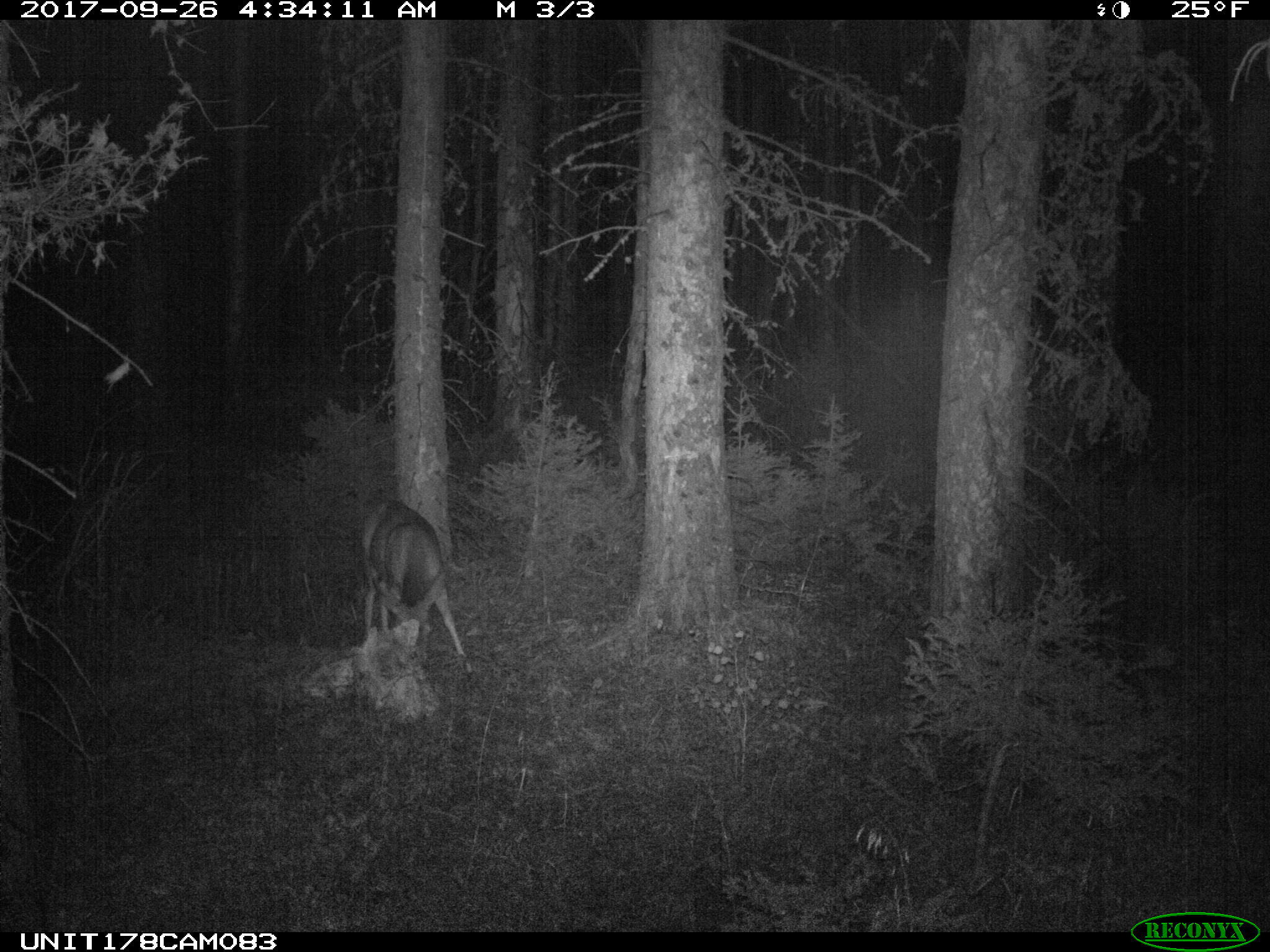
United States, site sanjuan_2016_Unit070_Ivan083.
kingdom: Animalia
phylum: Chordata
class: Mammalia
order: Artiodactyla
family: Cervidae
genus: Odocoileus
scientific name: Odocoileus hemionus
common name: mule deer